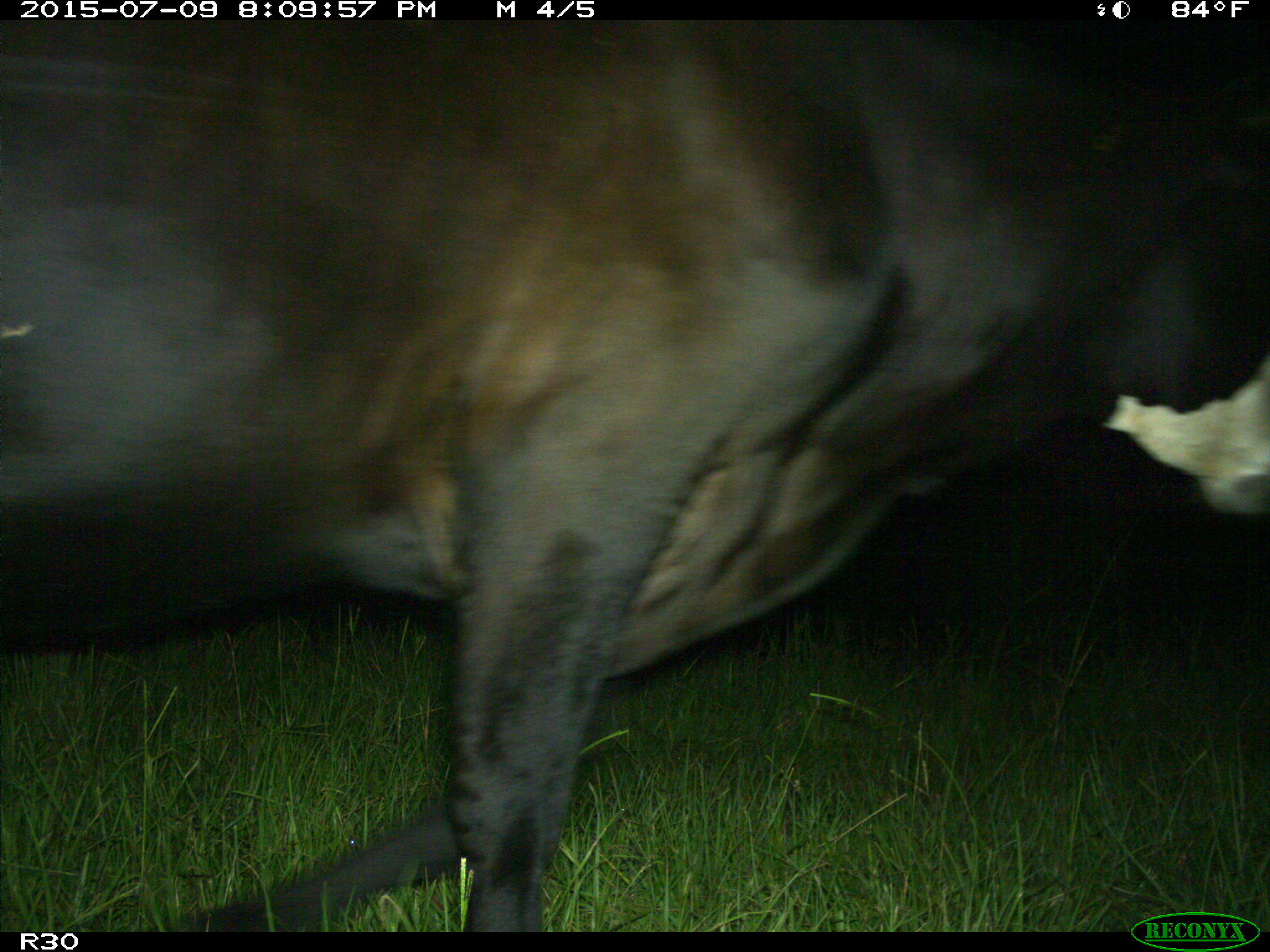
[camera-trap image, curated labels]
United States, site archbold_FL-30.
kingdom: Animalia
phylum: Chordata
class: Mammalia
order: Artiodactyla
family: Bovidae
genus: Bos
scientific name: Bos taurus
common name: domestic cow